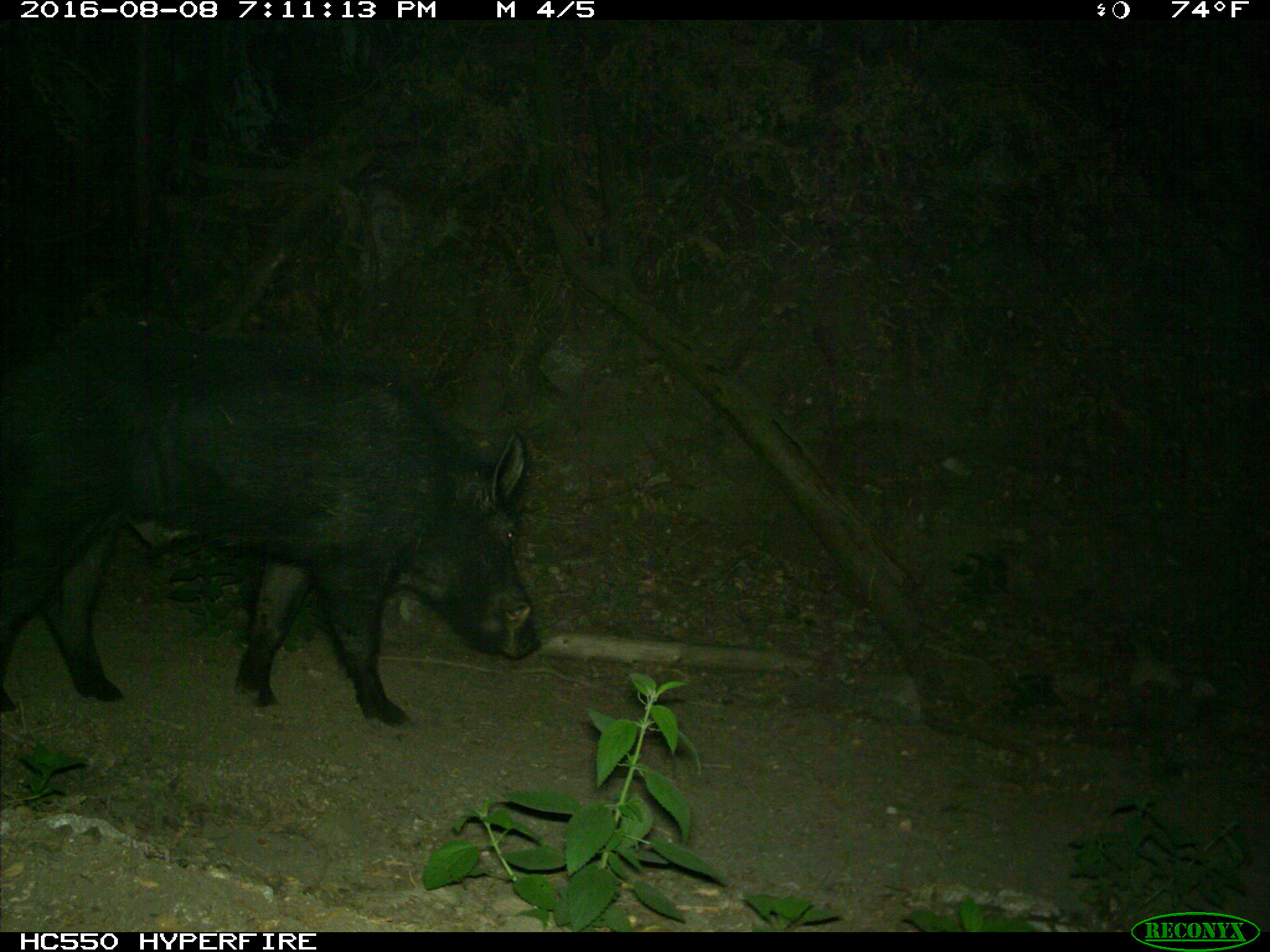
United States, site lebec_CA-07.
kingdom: Animalia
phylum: Chordata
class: Mammalia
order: Artiodactyla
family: Suidae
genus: Sus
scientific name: Sus scrofa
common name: wild boar